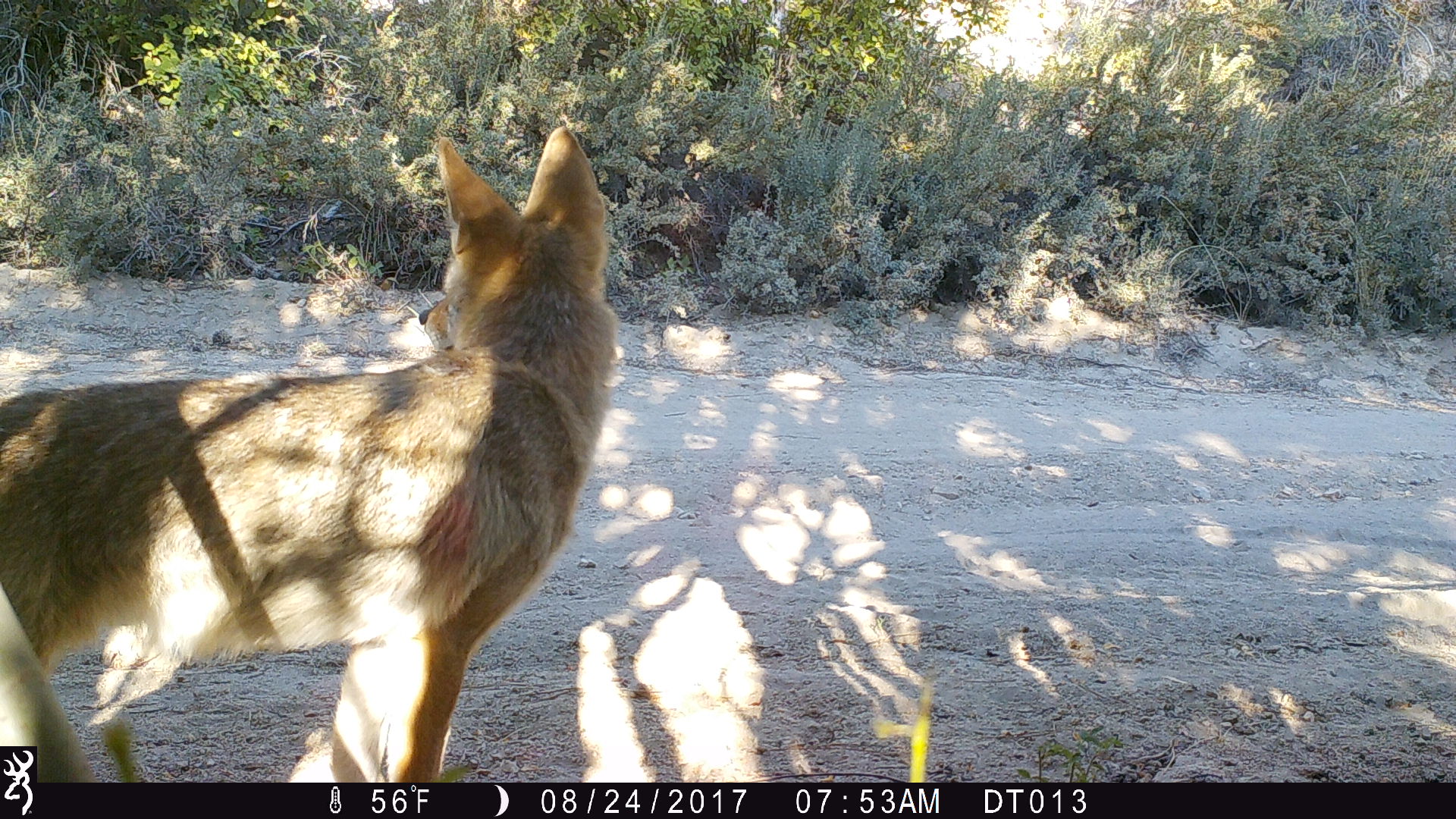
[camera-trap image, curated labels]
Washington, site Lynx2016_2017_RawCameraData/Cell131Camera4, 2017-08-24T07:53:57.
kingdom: Animalia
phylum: Chordata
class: Mammalia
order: Carnivora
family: Canidae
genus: Canis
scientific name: Canis latrans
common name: coyote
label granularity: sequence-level